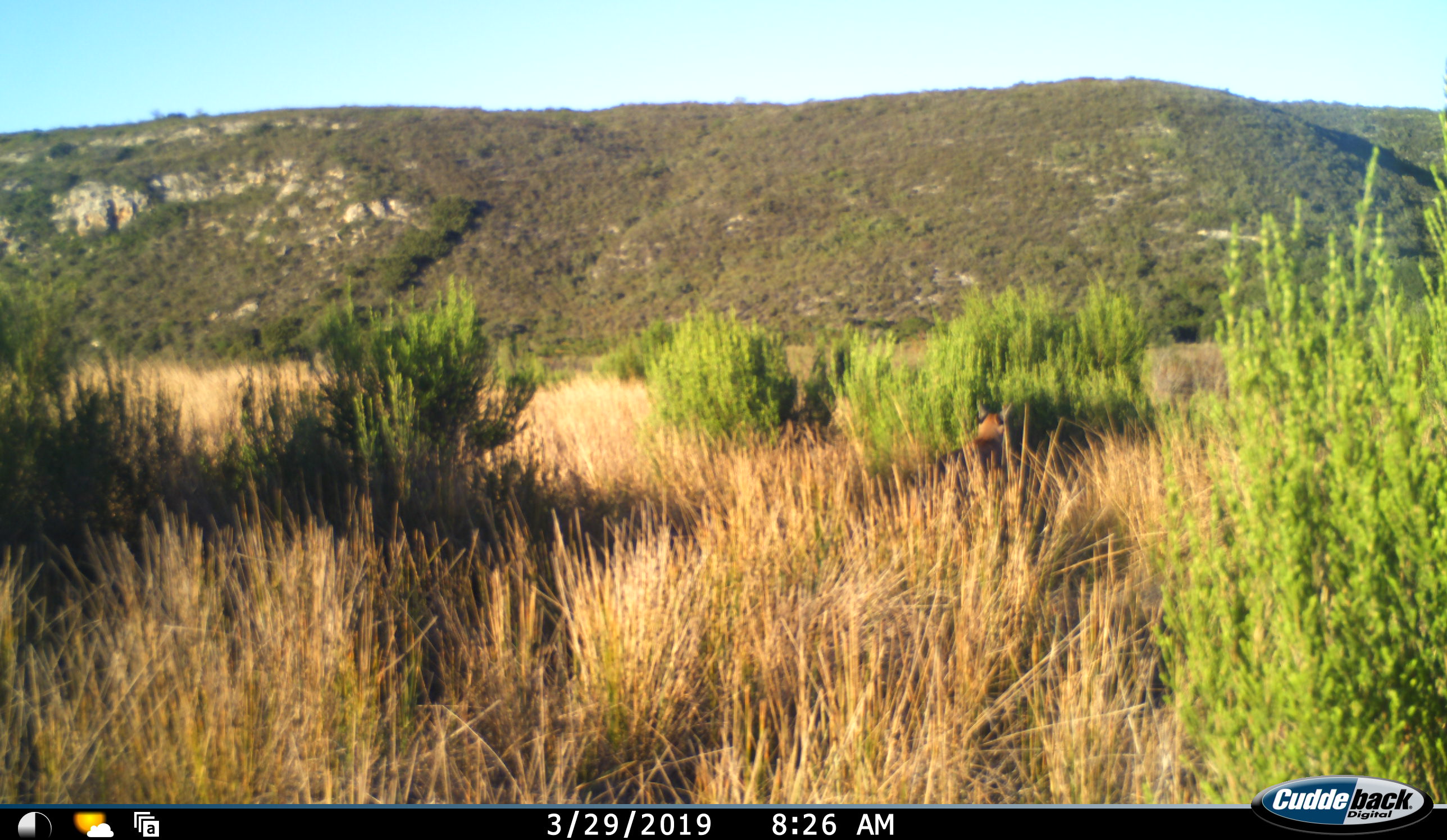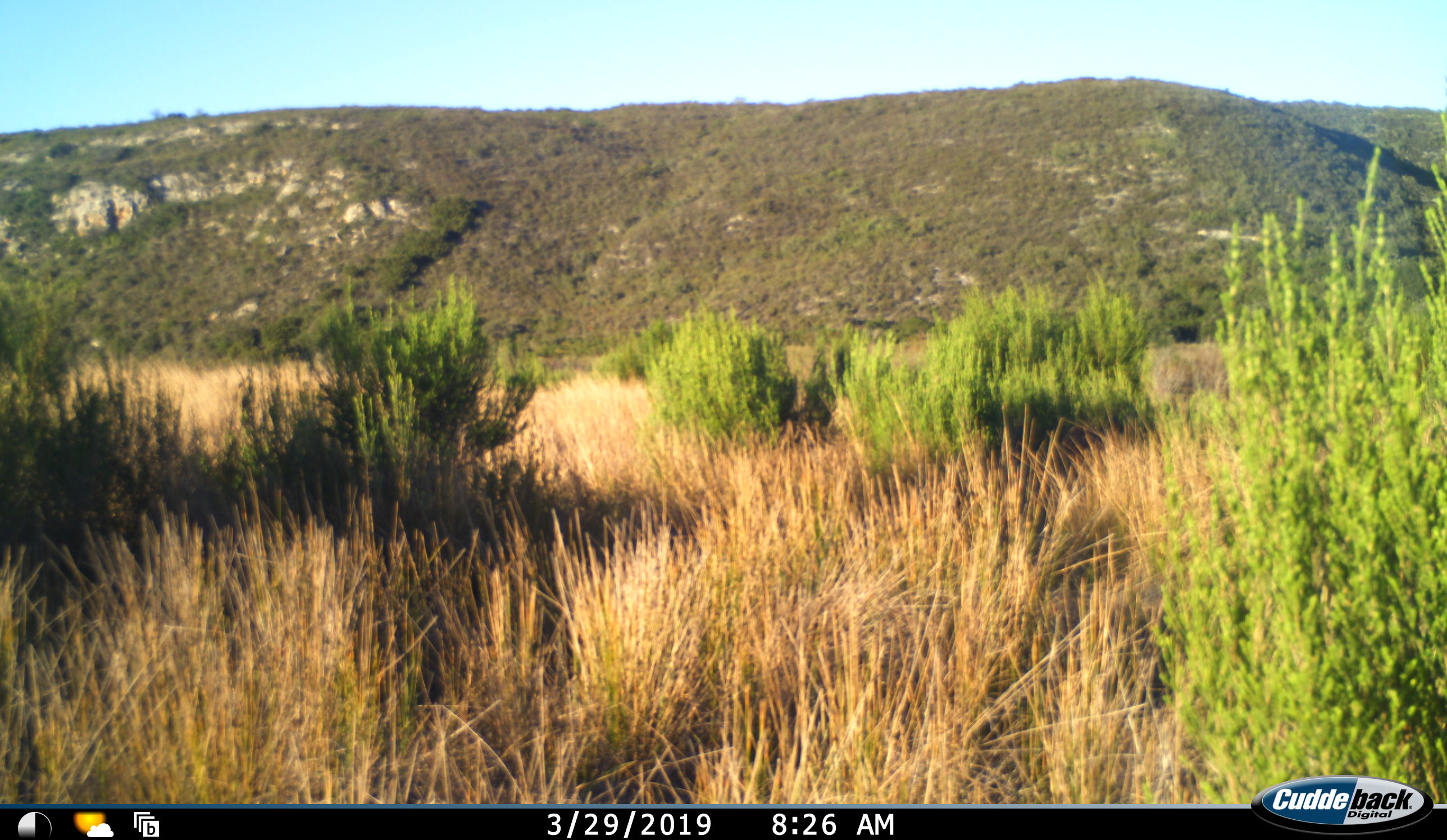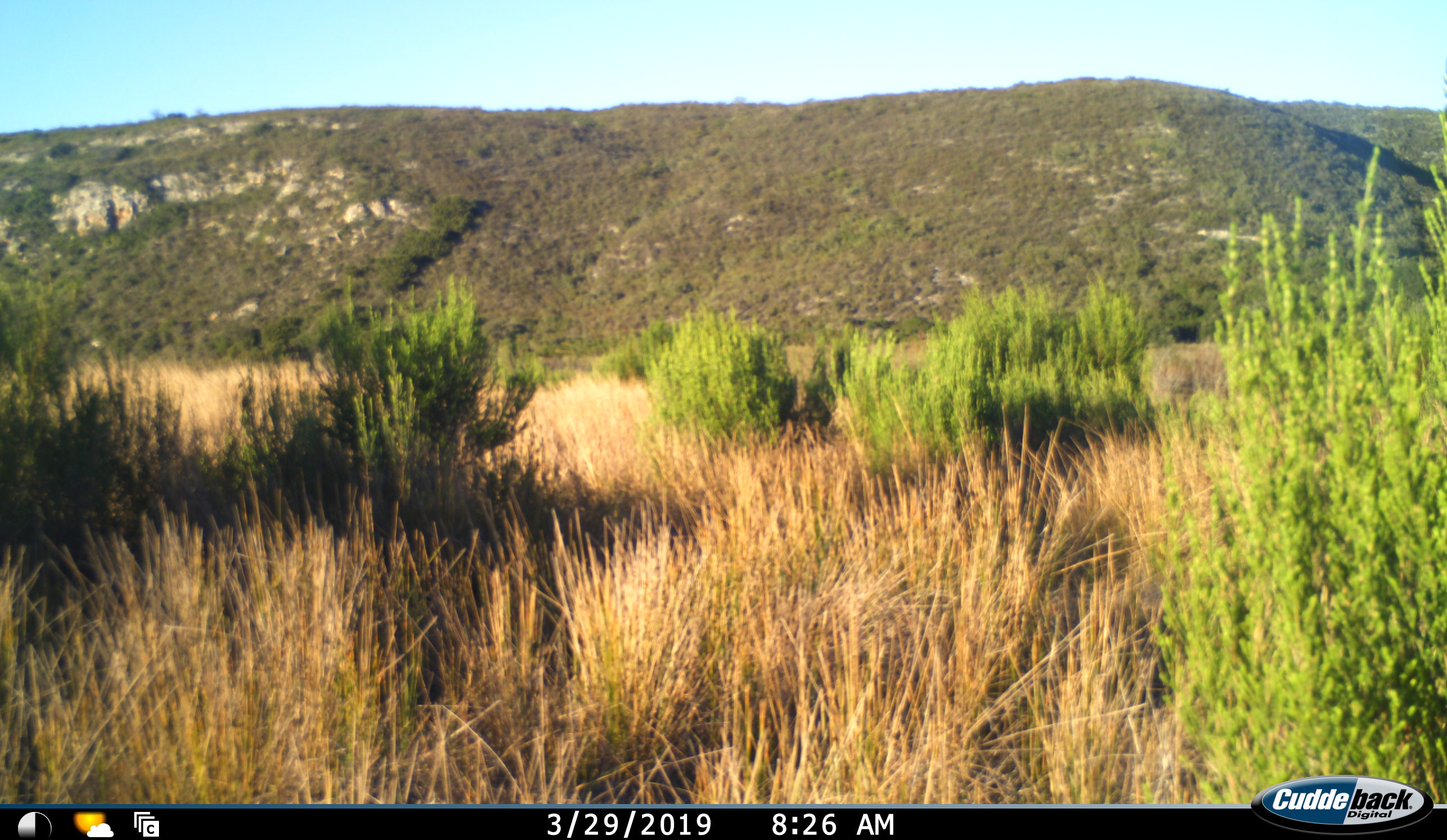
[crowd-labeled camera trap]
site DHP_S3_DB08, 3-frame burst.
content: unidentified animal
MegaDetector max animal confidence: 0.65